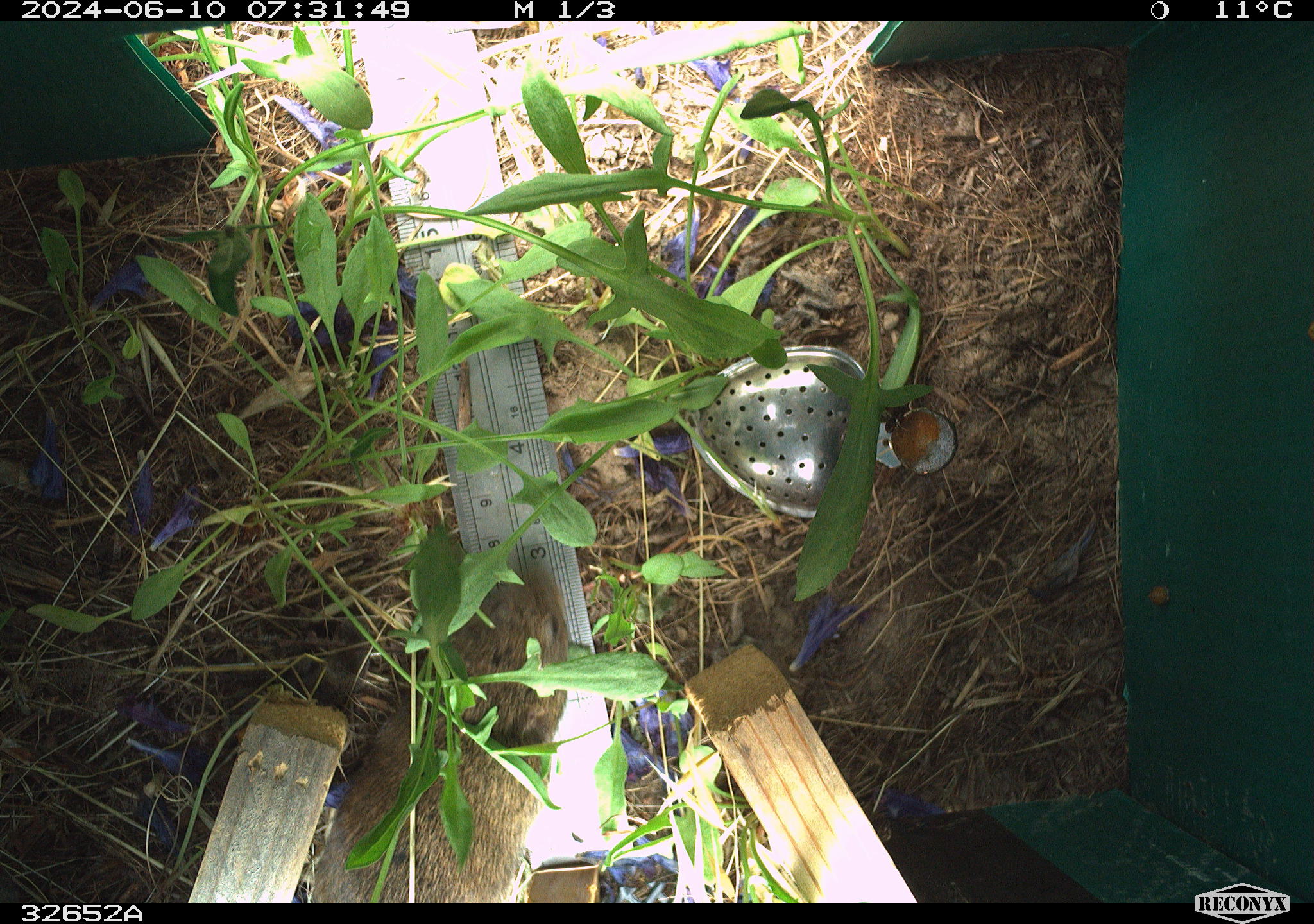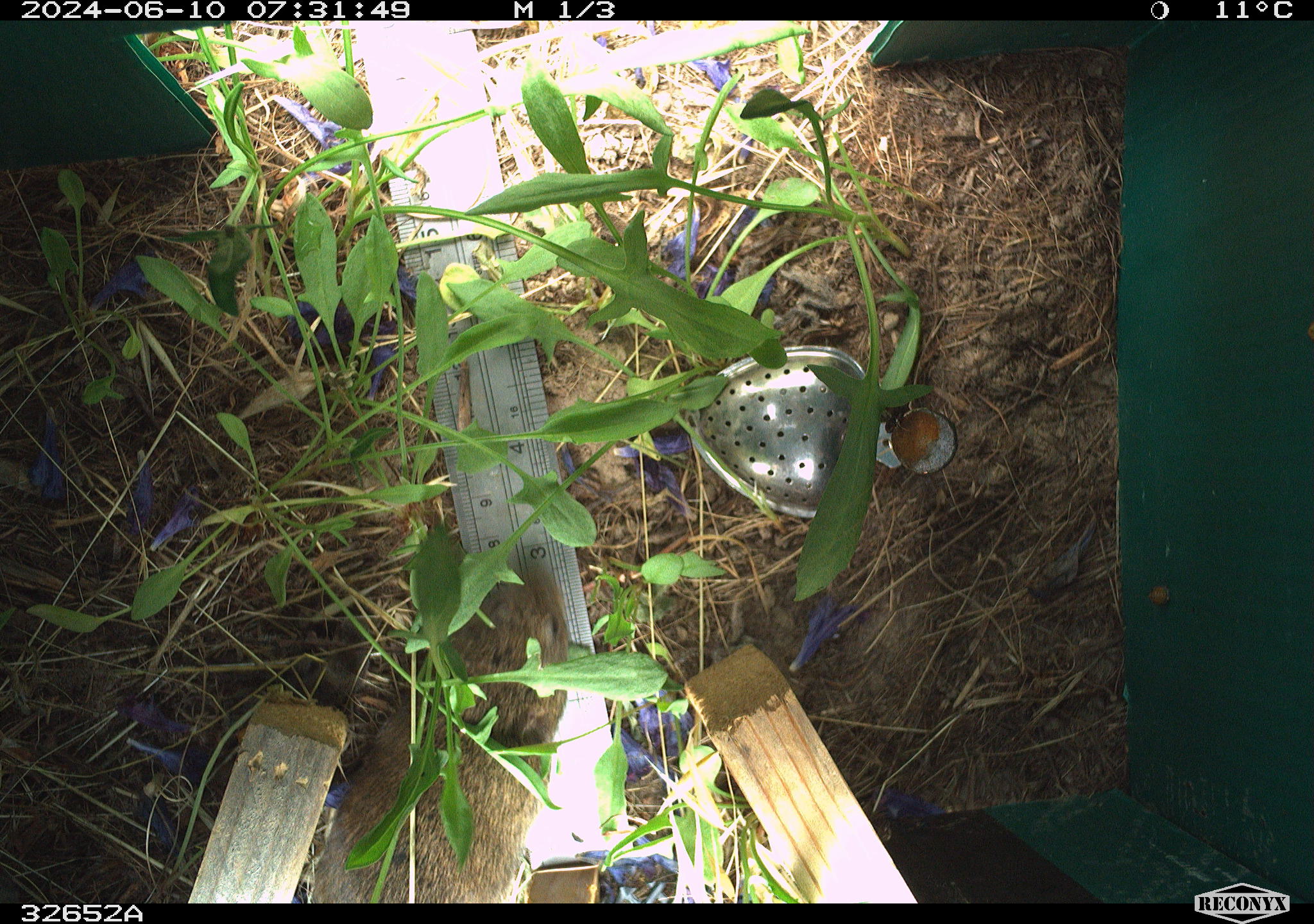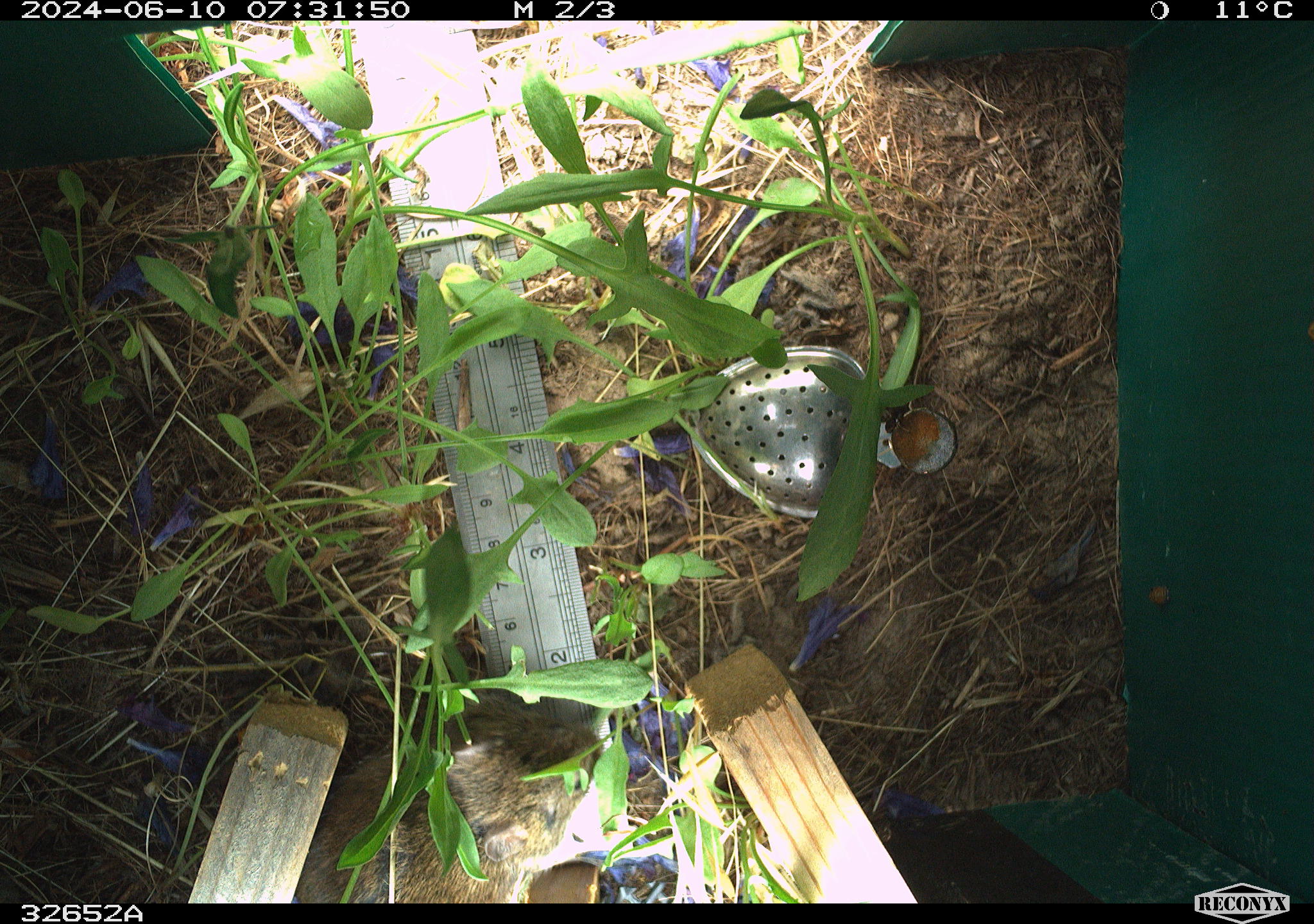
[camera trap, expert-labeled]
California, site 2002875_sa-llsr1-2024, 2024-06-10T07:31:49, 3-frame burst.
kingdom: Animalia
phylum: Chordata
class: Mammalia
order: Rodentia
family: Cricetidae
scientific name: Arvicolinae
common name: voles, lemmings, and muskrats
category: arvicolinae subfamily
Arvicolinae subfamily (voles, lemmings, and muskrats) (Arvicolinae).